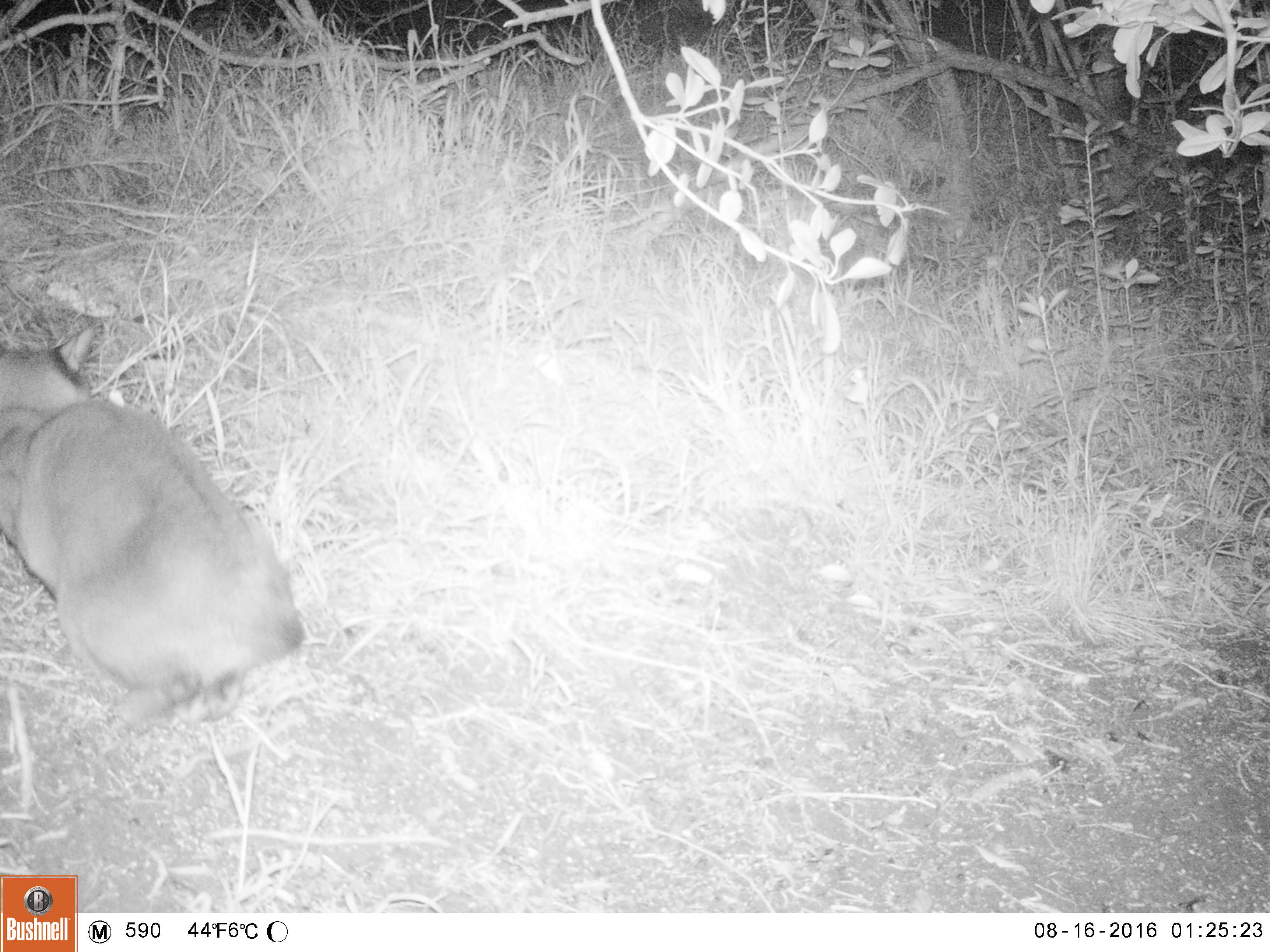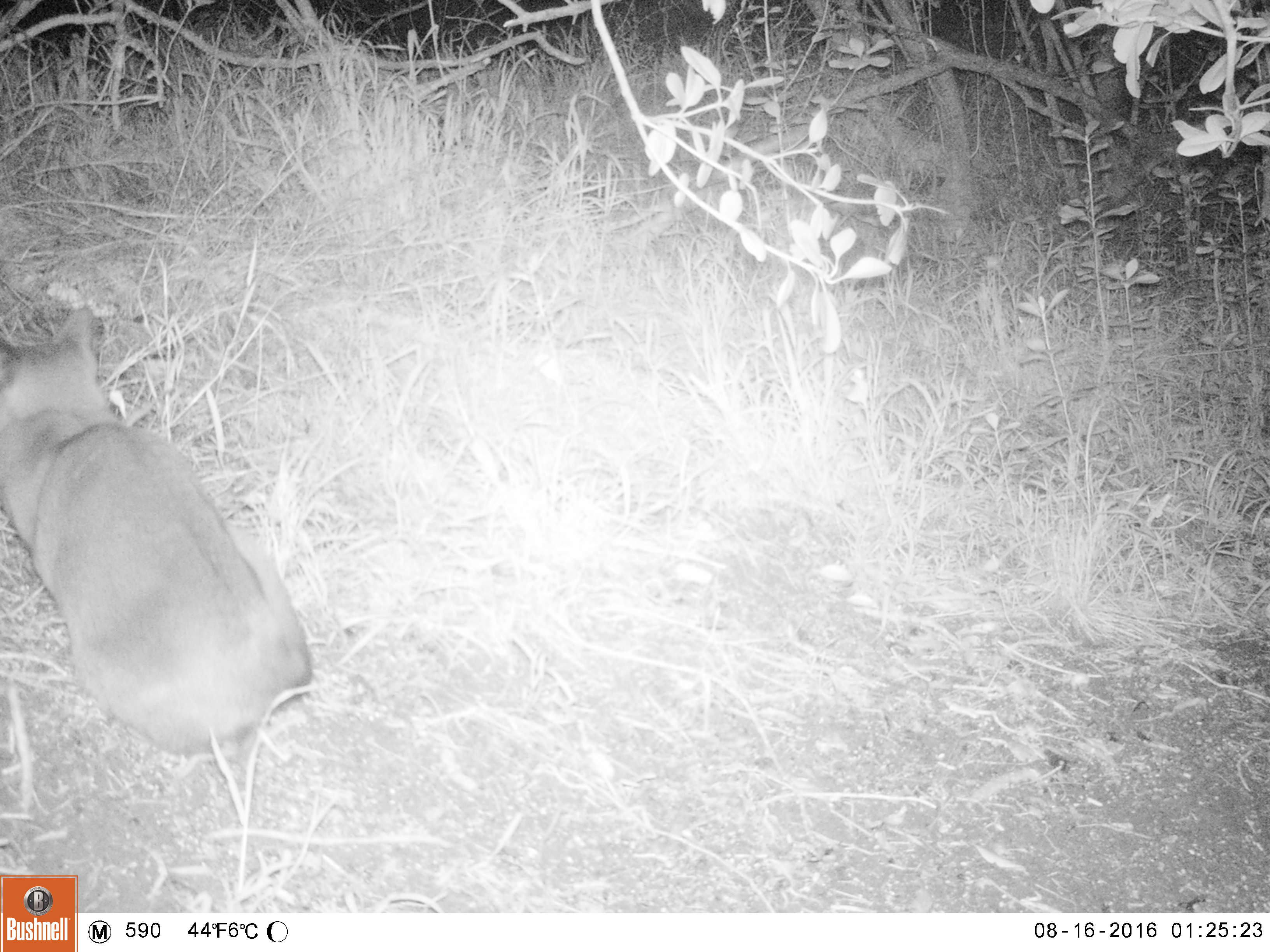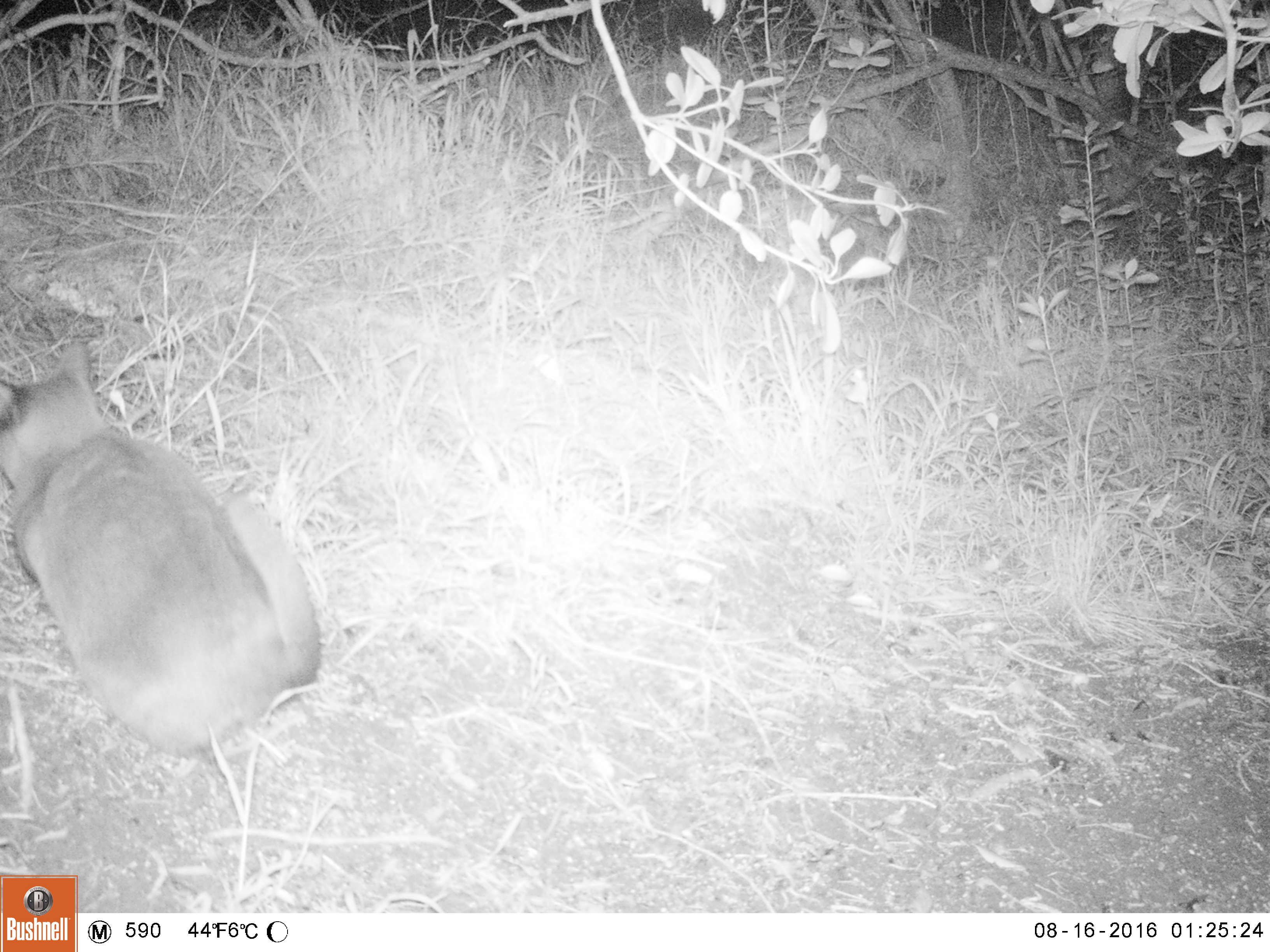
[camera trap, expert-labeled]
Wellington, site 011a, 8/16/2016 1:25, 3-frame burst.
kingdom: Animalia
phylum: Chordata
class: Mammalia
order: Carnivora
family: Felidae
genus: Felis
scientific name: Felis catus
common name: cat